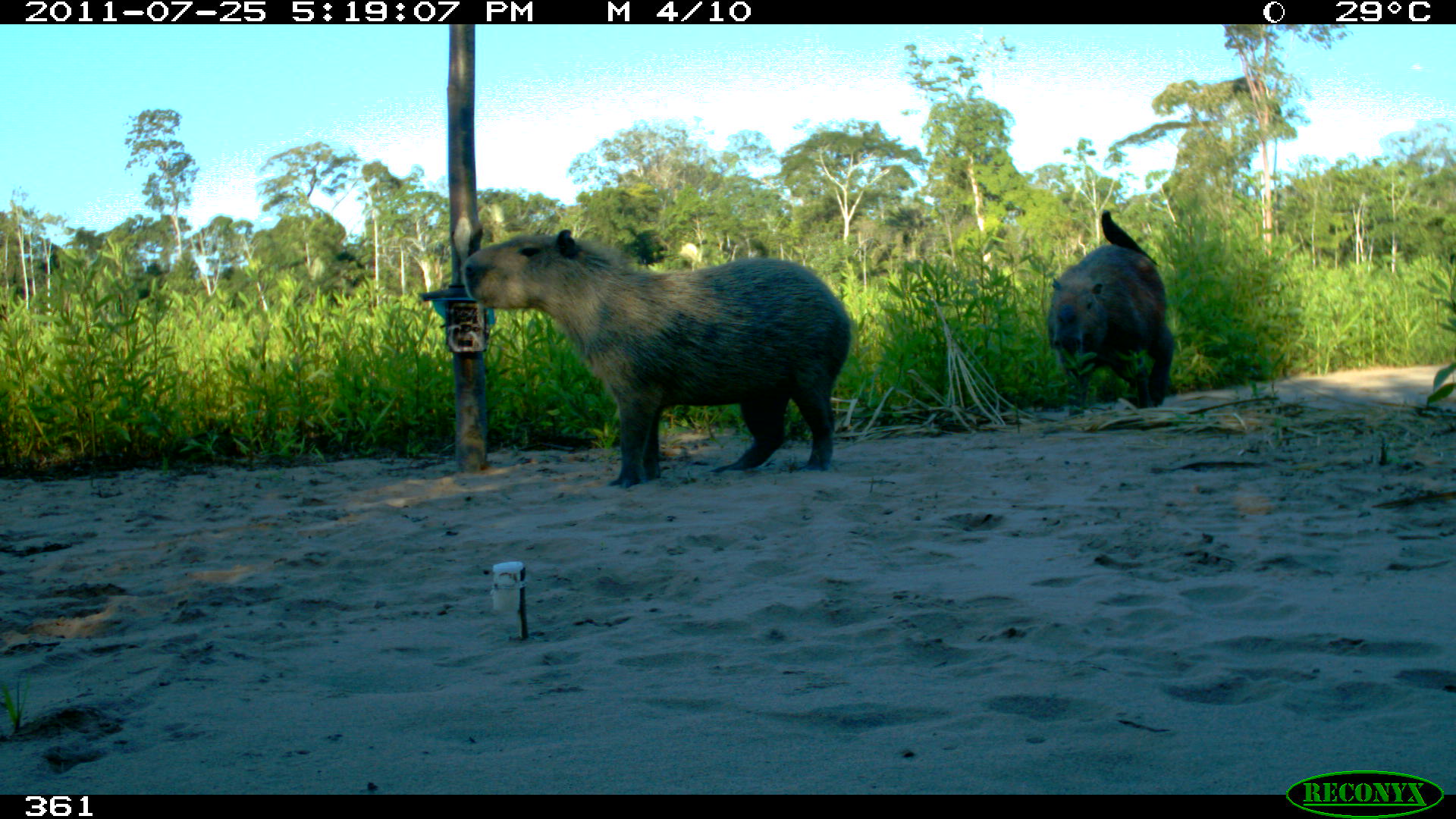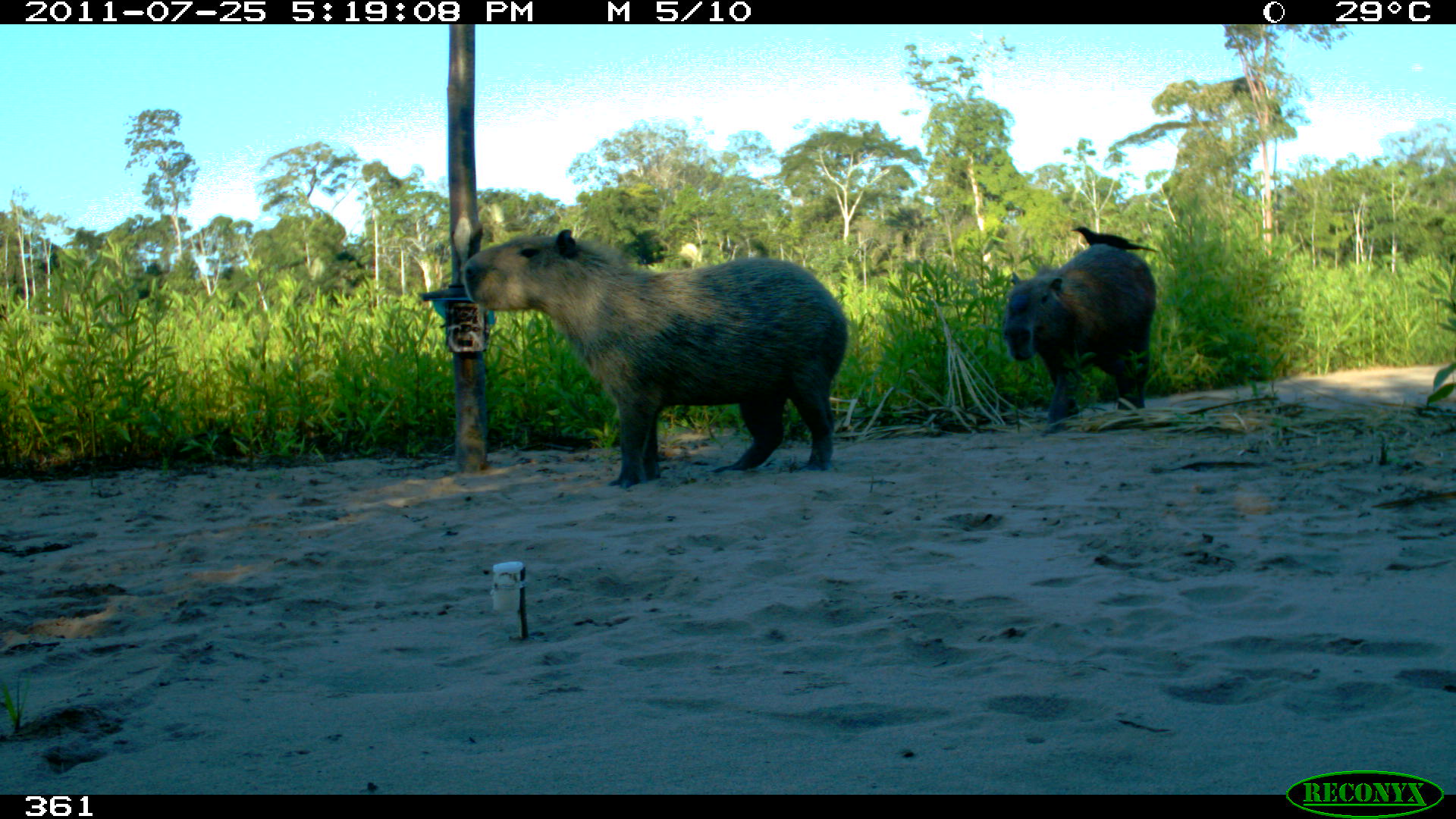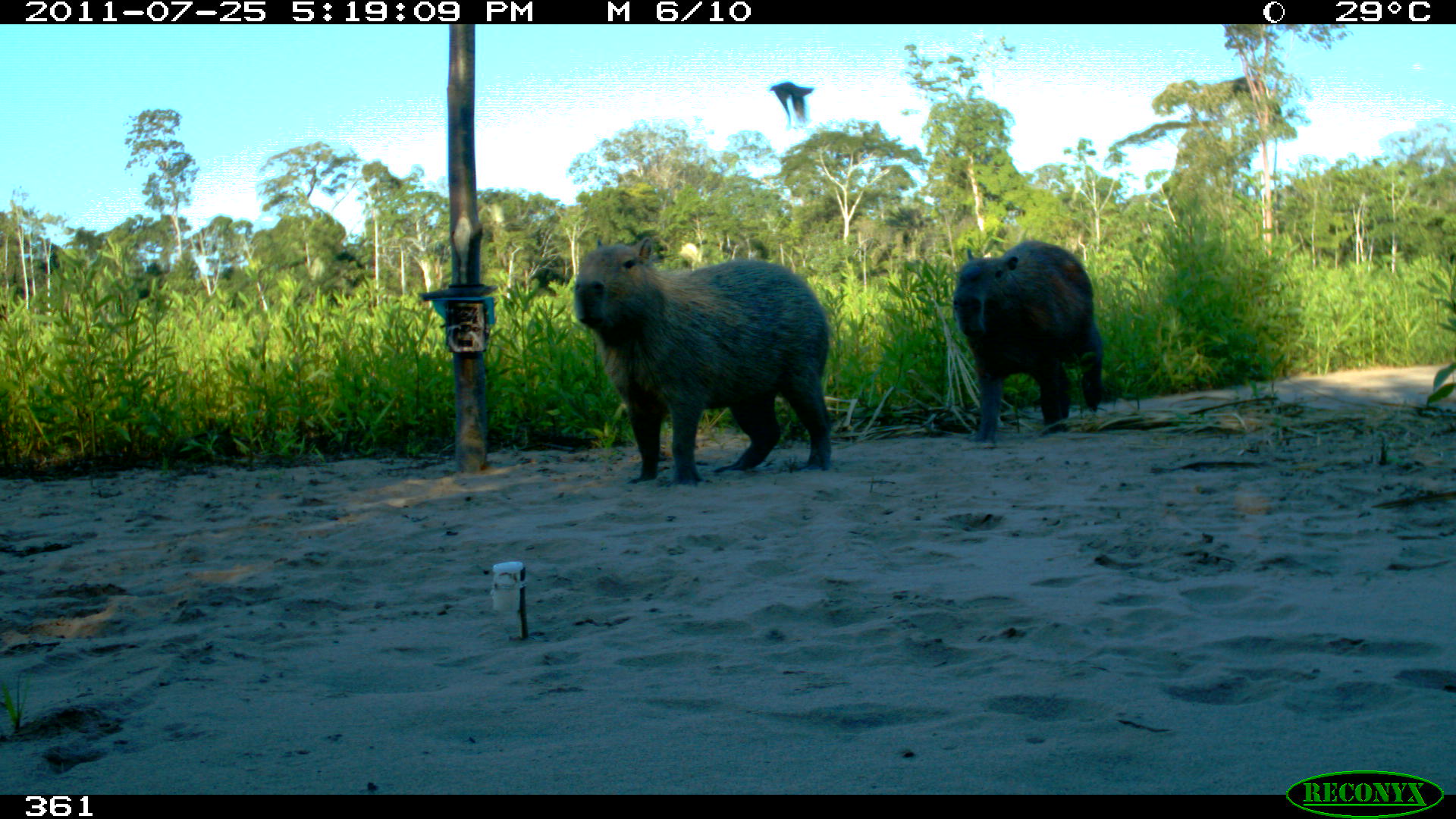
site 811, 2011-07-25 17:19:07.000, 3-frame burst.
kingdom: Animalia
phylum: Chordata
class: Mammalia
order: Rodentia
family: Caviidae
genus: Hydrochoerus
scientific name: Hydrochoerus hydrochaeris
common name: capybara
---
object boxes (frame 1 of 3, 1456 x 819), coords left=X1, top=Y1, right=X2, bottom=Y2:
hydrochoerus hydrochaeris: left=462, top=229, right=849, bottom=486; left=1045, top=242, right=1175, bottom=413; left=1100, top=209, right=1160, bottom=267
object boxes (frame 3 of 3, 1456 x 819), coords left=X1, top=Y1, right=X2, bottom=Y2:
hydrochoerus hydrochaeris: left=573, top=235, right=831, bottom=485; left=951, top=240, right=1104, bottom=449; left=768, top=82, right=813, bottom=124